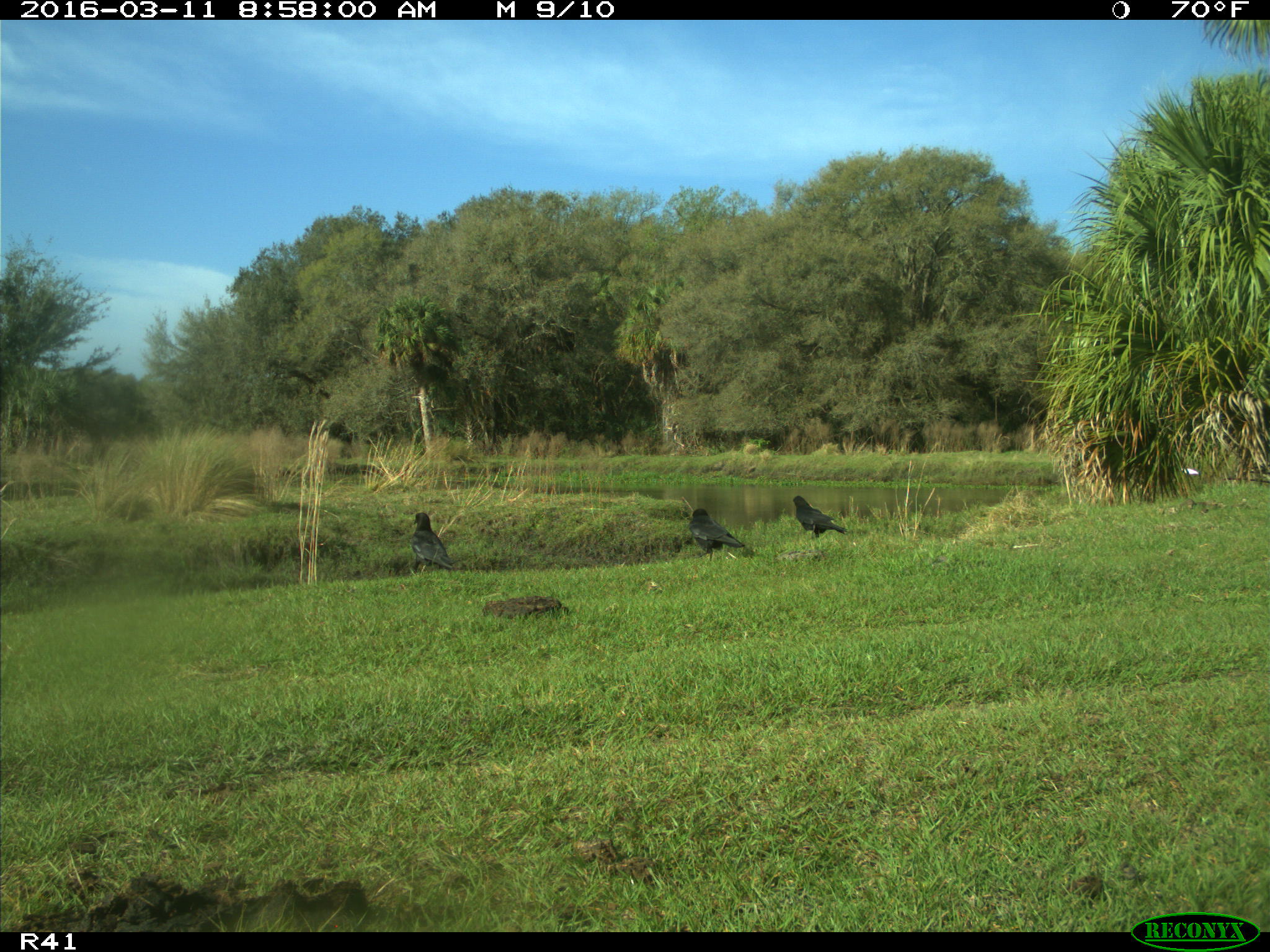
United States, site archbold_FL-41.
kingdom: Animalia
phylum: Chordata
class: Aves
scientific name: Aves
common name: birds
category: unidentified bird